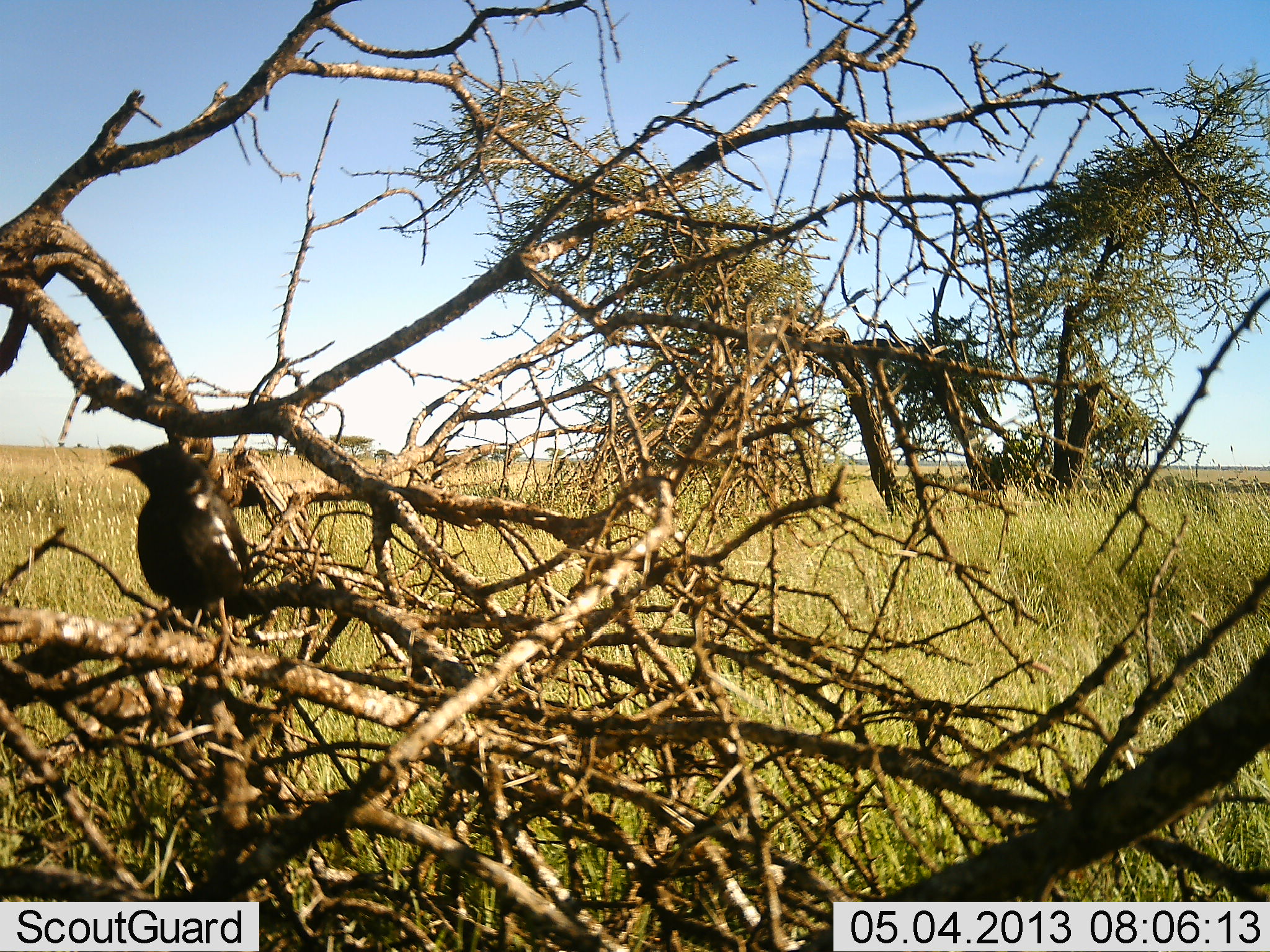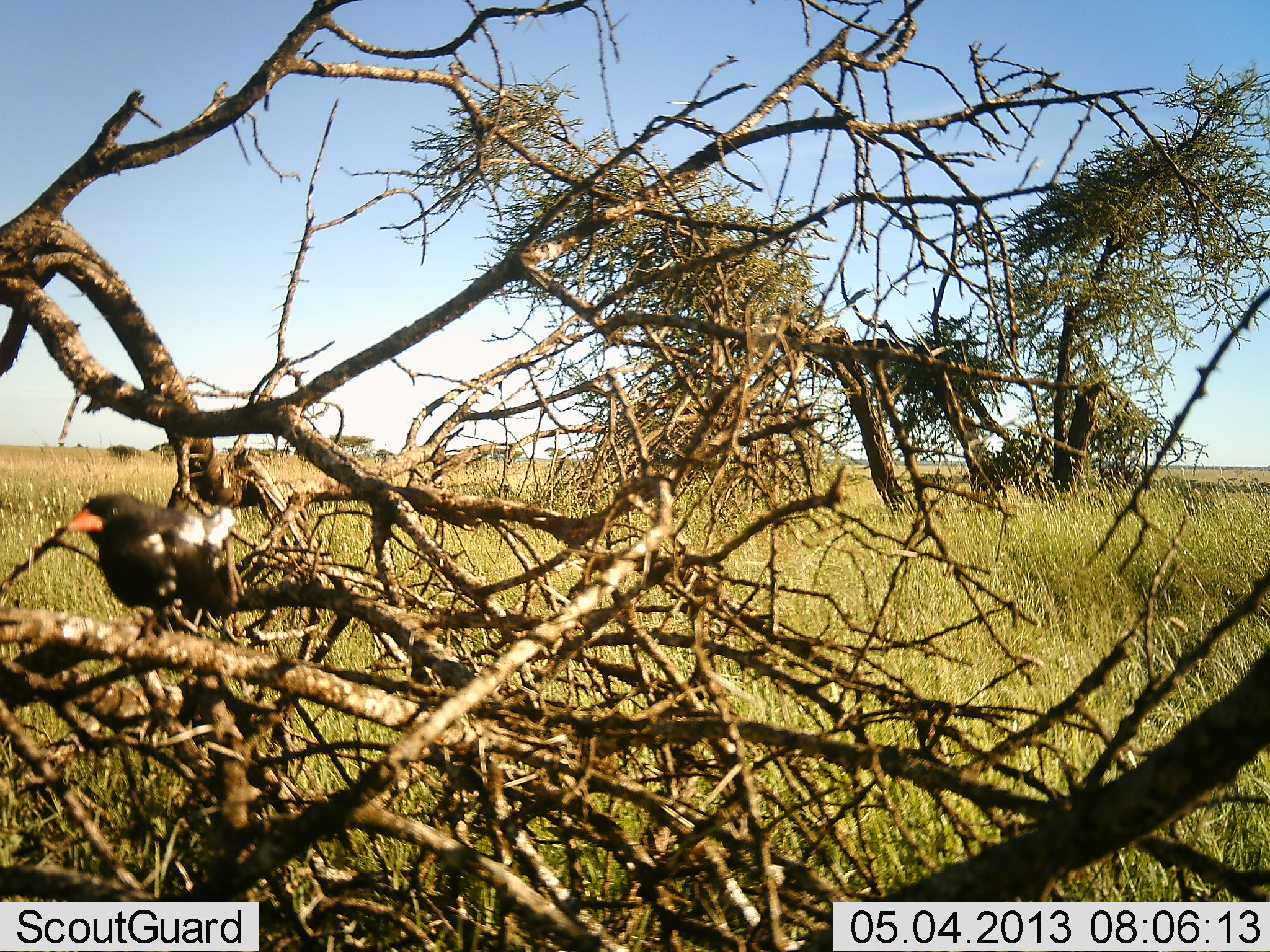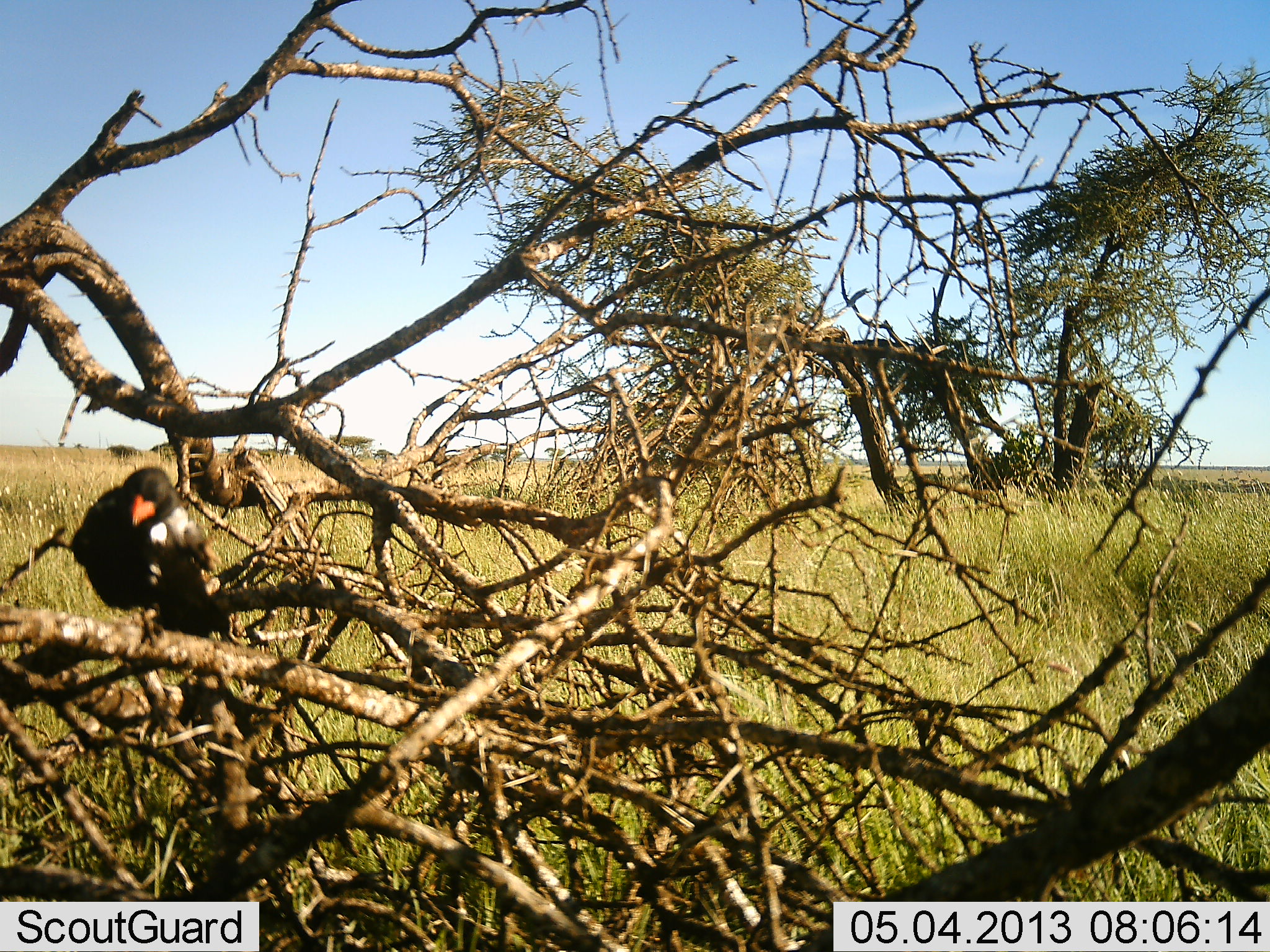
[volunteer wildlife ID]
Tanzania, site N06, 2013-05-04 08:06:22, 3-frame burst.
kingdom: Animalia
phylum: Chordata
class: Aves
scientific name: Aves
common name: bird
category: otherbird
Otherbird (bird) (Aves), count 1. Behavior (volunteer vote fractions): standing 80%, resting 20%, moving 0%, interacting 0%. Young present (vote fraction): 0%. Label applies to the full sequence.